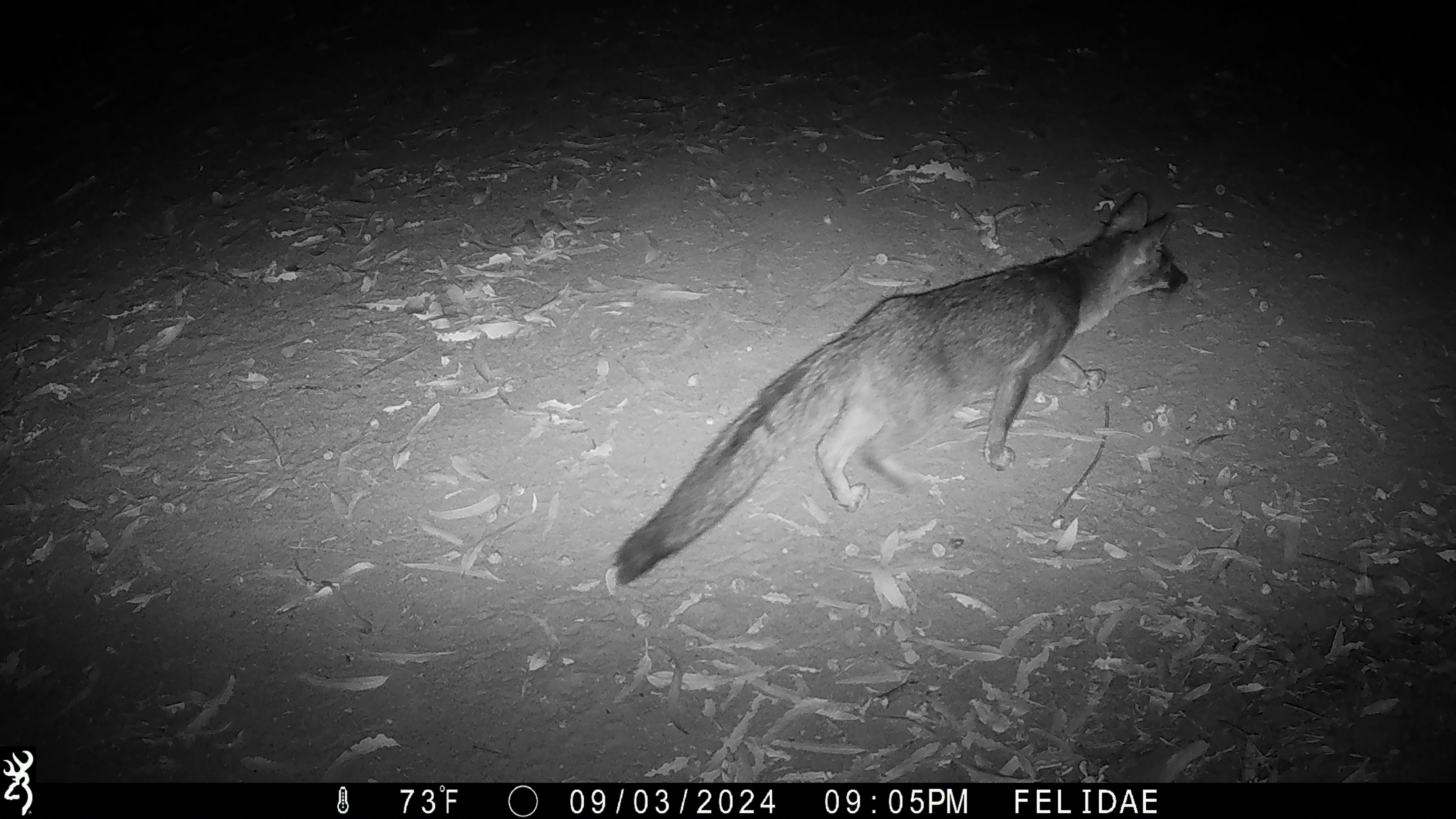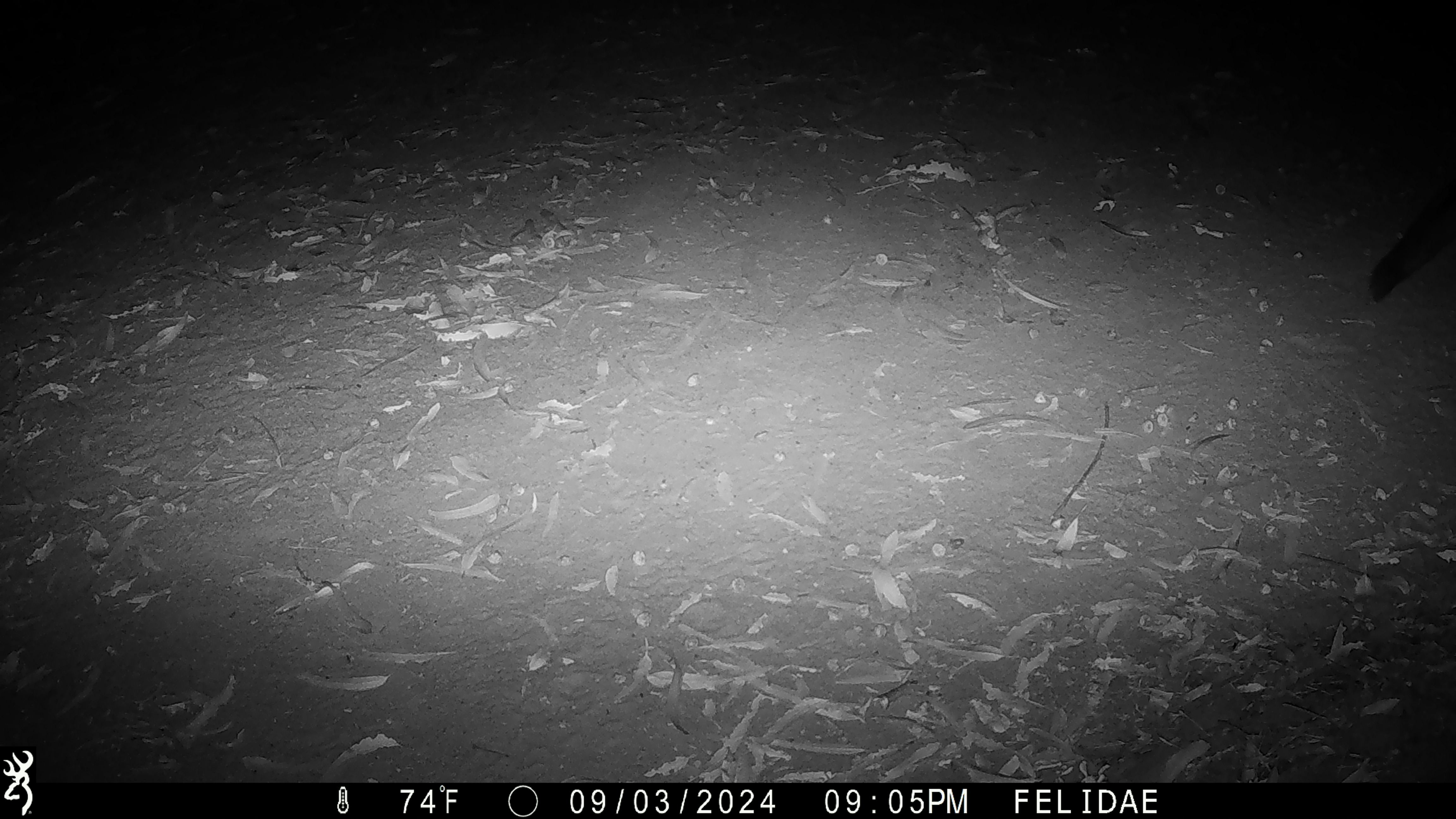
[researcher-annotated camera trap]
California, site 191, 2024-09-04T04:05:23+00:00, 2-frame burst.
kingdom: Animalia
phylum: Chordata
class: Mammalia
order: Carnivora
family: Canidae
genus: Urocyon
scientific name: Urocyon cinereoargenteus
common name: gray fox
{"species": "gray fox (Urocyon cinereoargenteus)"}